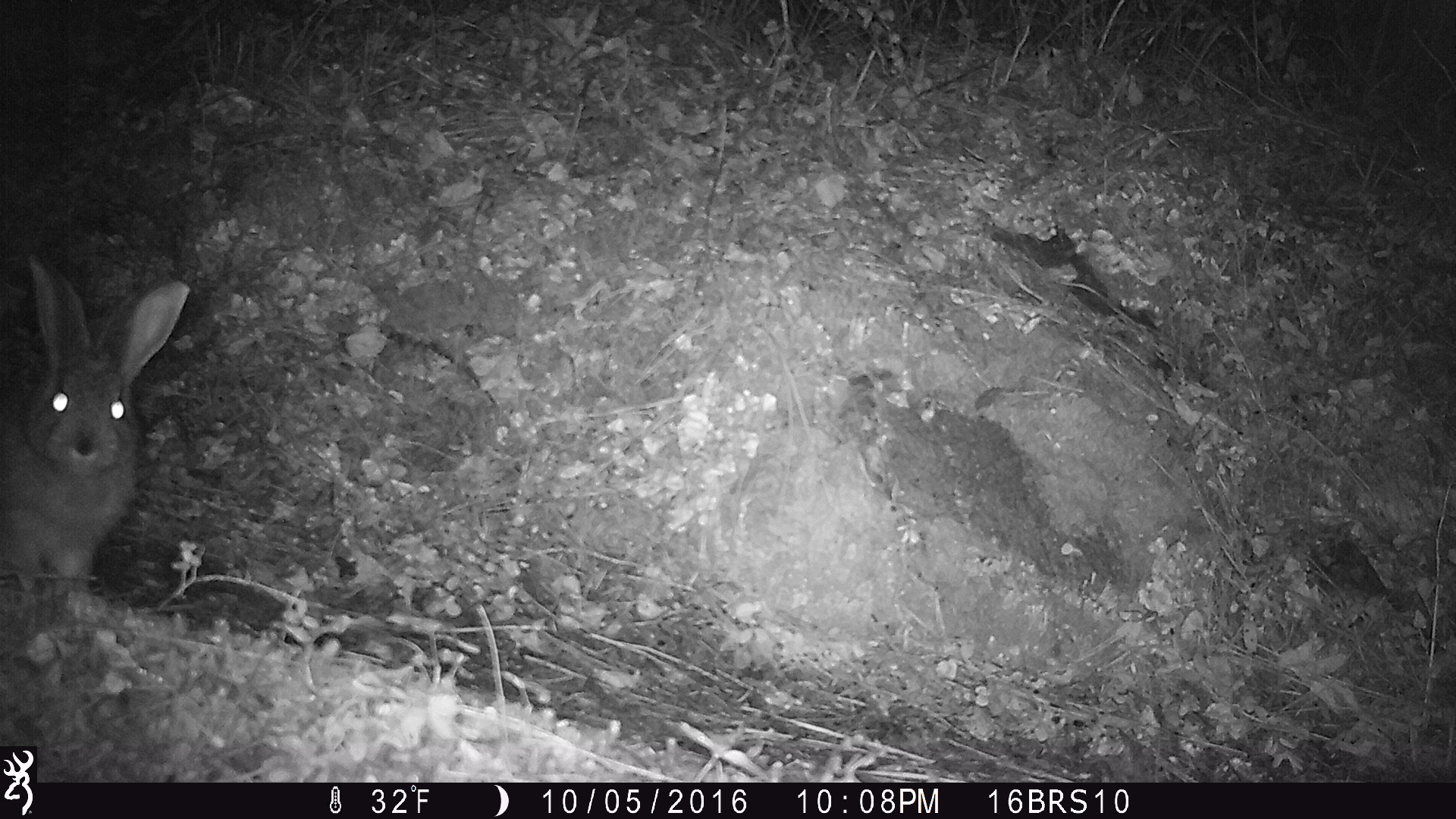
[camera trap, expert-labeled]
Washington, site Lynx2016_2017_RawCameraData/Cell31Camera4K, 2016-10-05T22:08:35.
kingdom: Animalia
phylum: Chordata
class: Mammalia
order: Lagomorpha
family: Leporidae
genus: Lepus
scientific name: Lepus americanus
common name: snowshoe hare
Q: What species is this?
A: Lepus americanus (snowshoe hare).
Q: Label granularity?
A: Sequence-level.